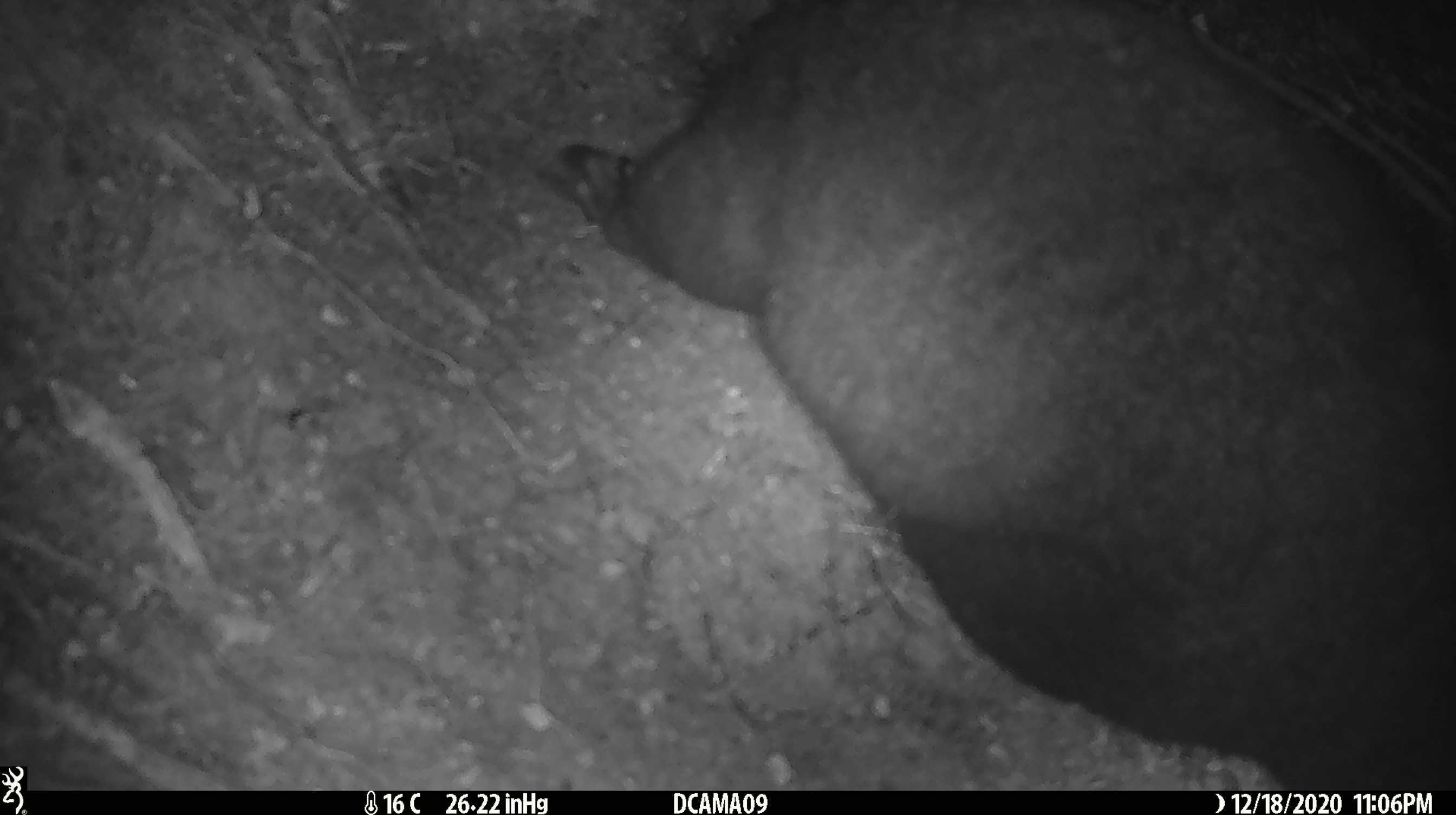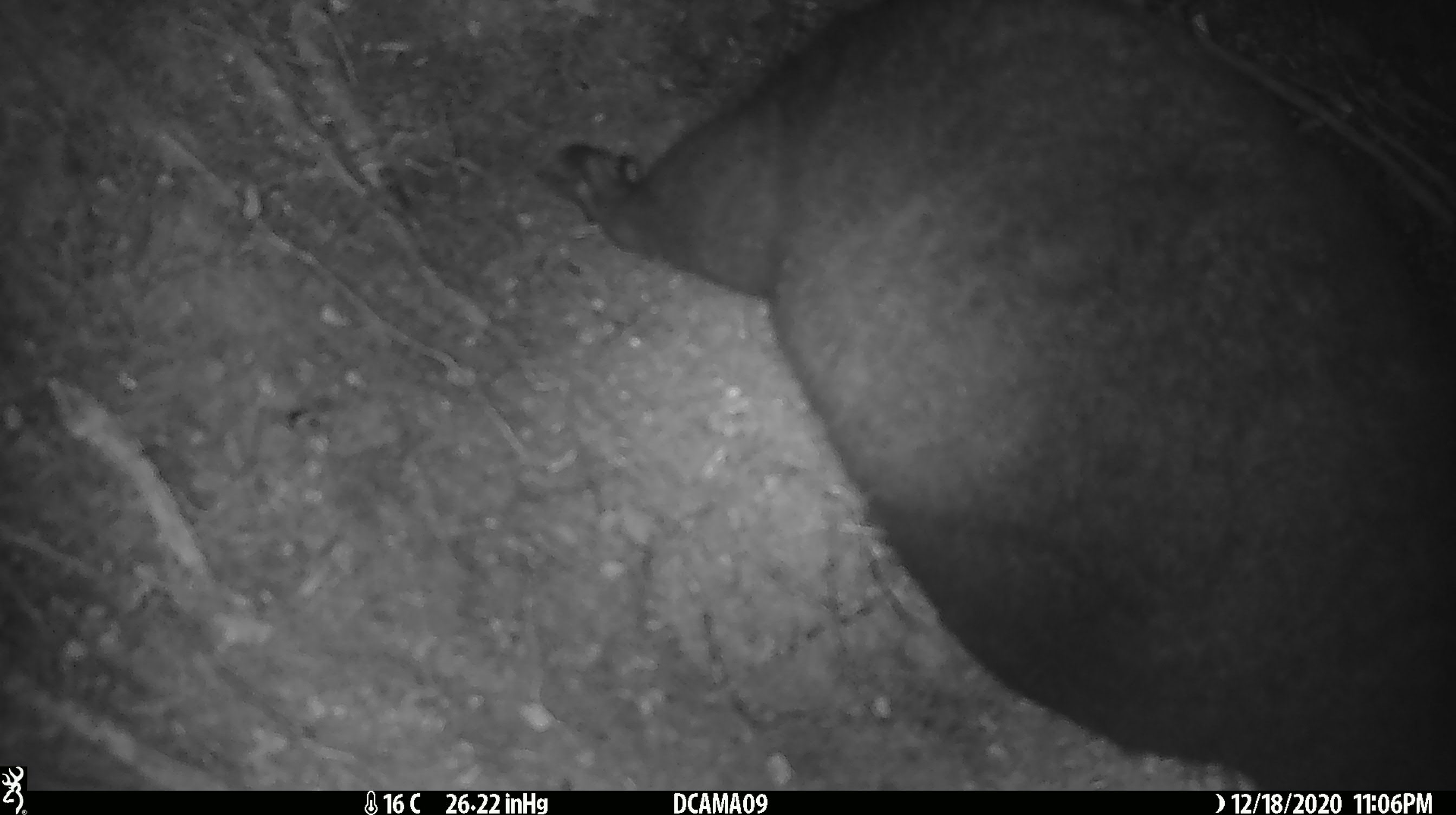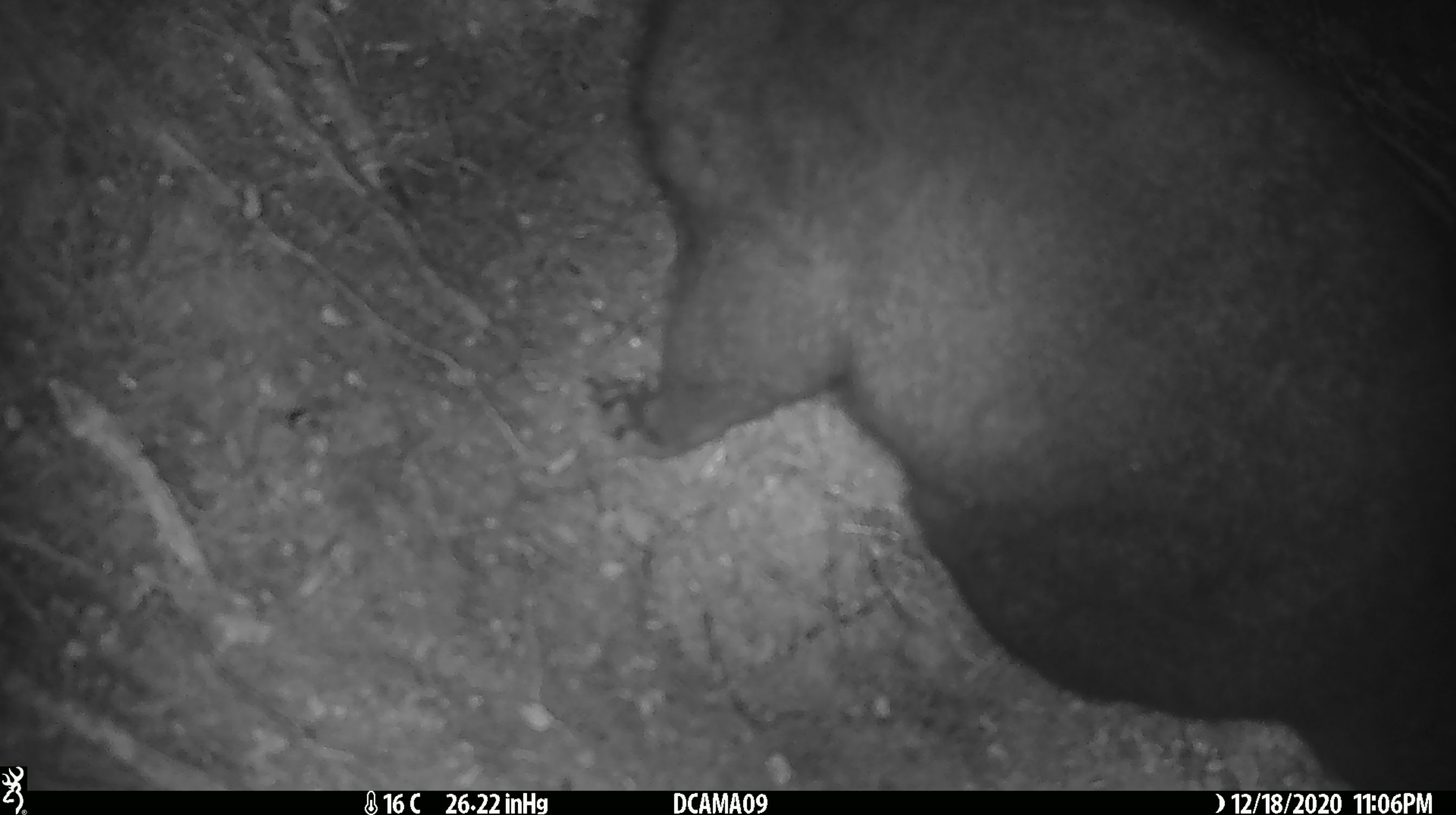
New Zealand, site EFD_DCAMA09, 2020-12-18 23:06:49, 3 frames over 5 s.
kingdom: Animalia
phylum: Chordata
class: Mammalia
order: Diprotodontia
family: Phalangeridae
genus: Trichosurus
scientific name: Trichosurus vulpecula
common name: common brushtail possum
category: possum